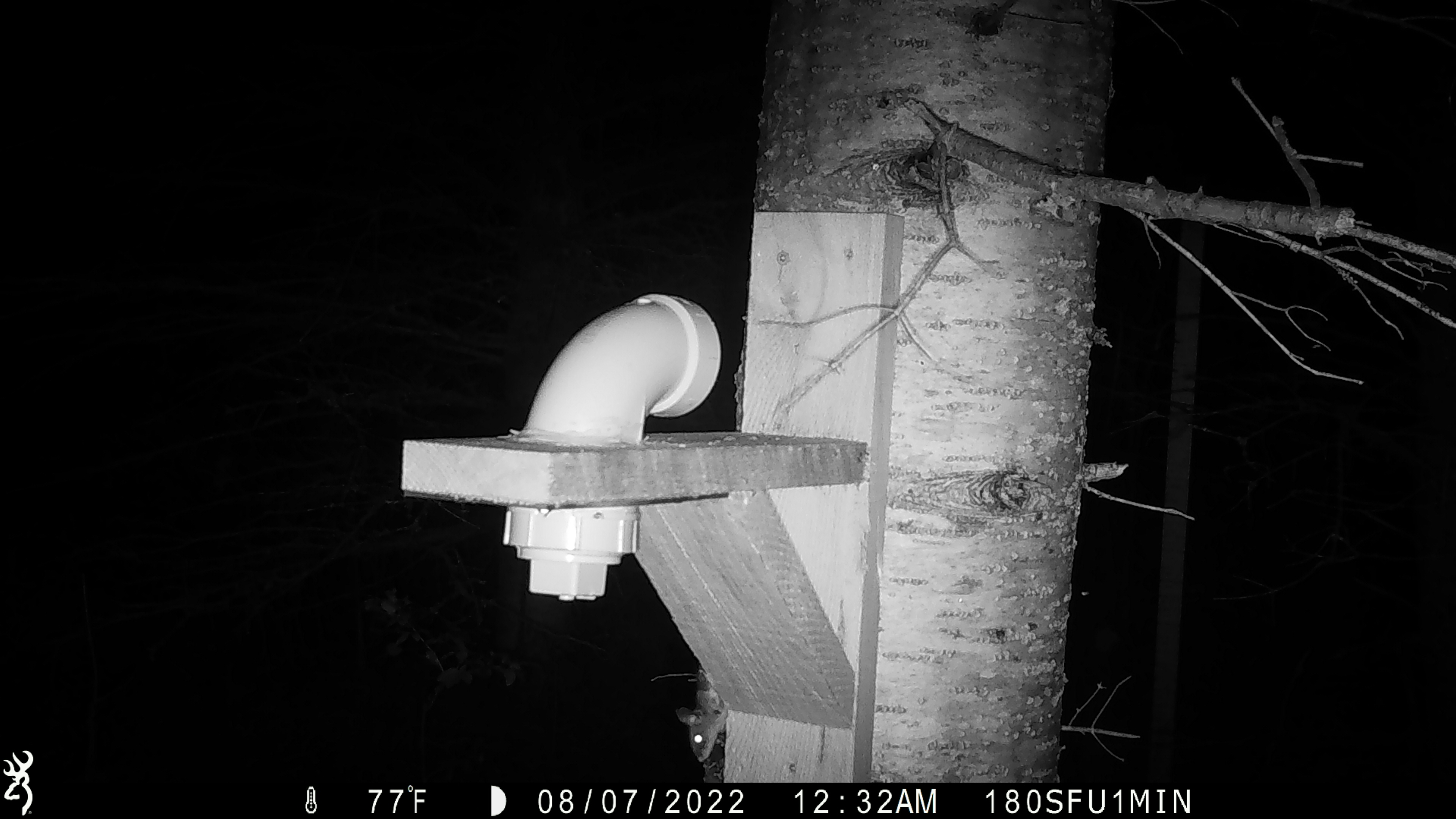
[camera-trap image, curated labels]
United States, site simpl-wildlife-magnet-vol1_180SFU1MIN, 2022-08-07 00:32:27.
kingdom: Animalia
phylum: Chordata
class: Mammalia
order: Rodentia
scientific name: Rodentia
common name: mouse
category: mouse sp.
Mouse sp. (mouse) (Rodentia).